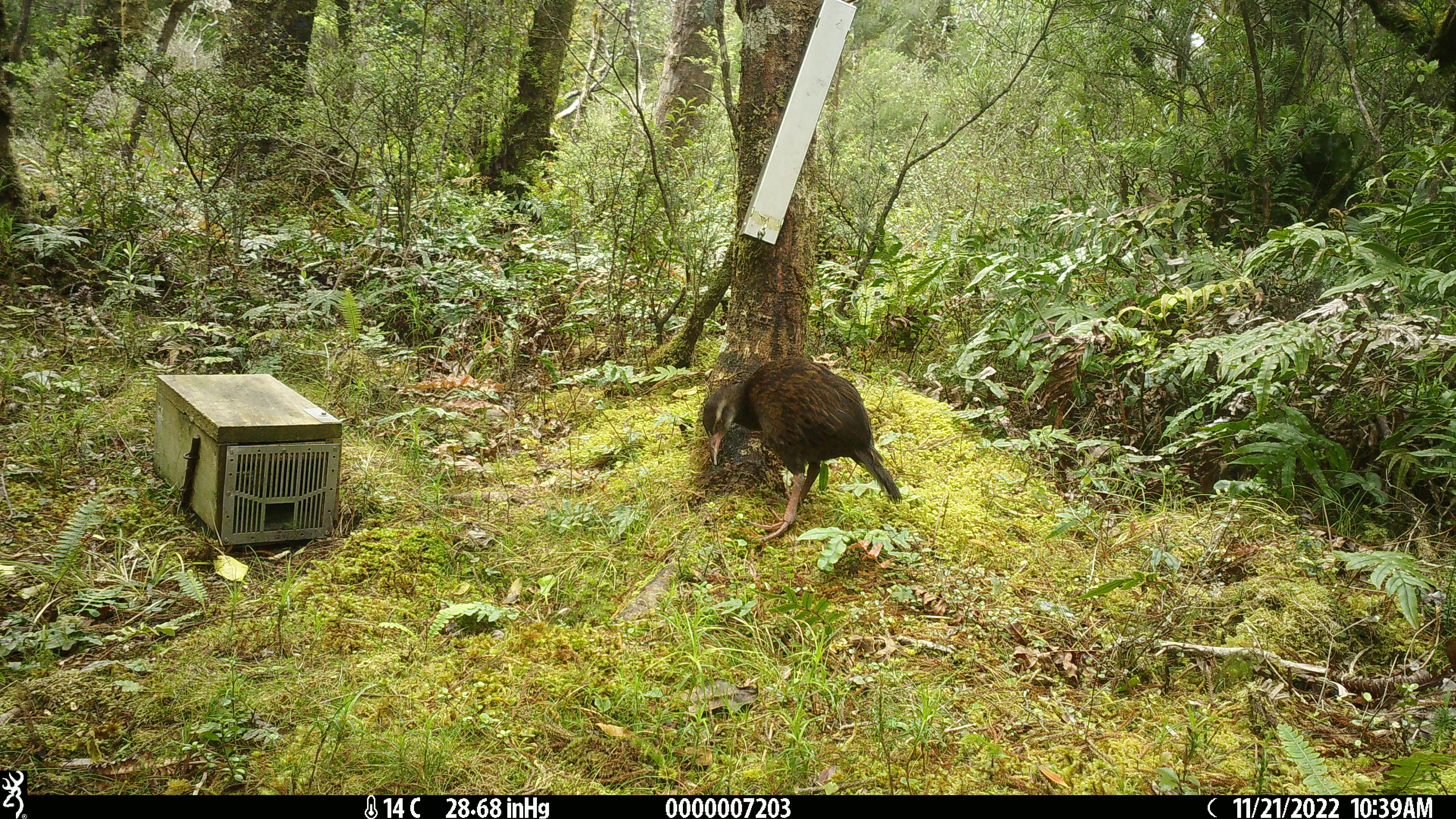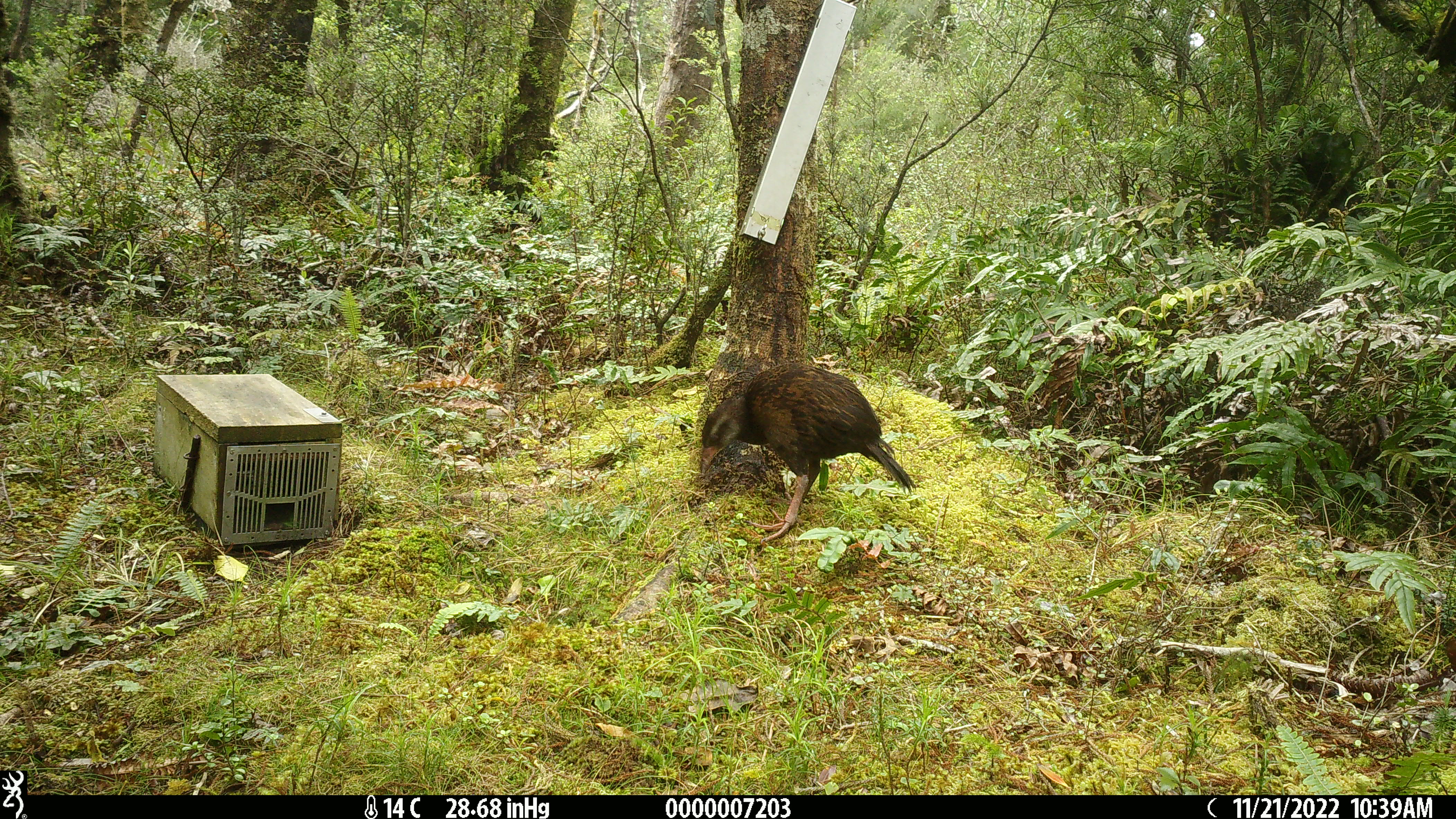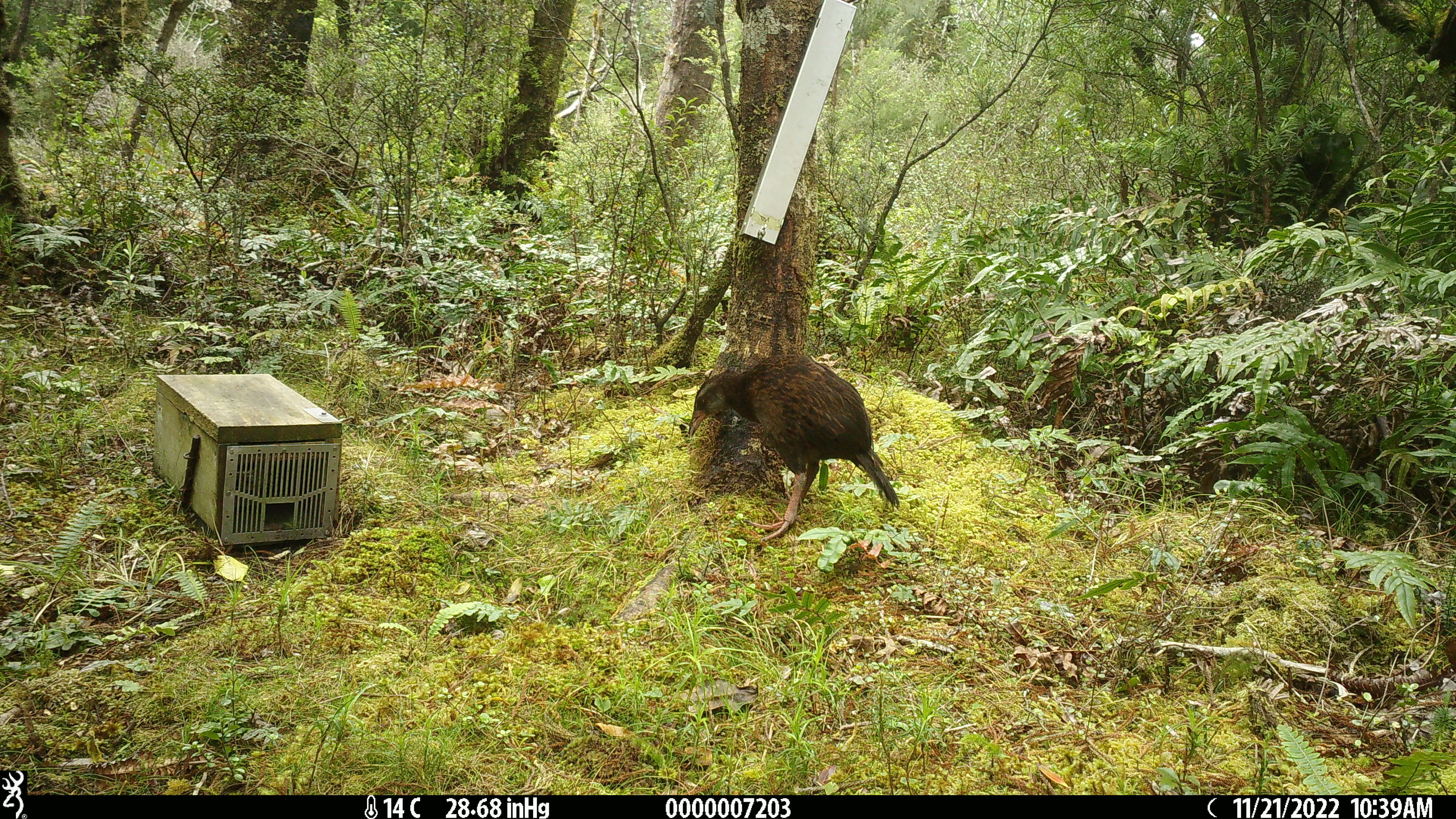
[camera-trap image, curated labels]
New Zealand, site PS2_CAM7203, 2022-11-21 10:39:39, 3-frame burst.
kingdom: Animalia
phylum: Chordata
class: Aves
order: Gruiformes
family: Rallidae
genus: Gallirallus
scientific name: Gallirallus australis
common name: weka